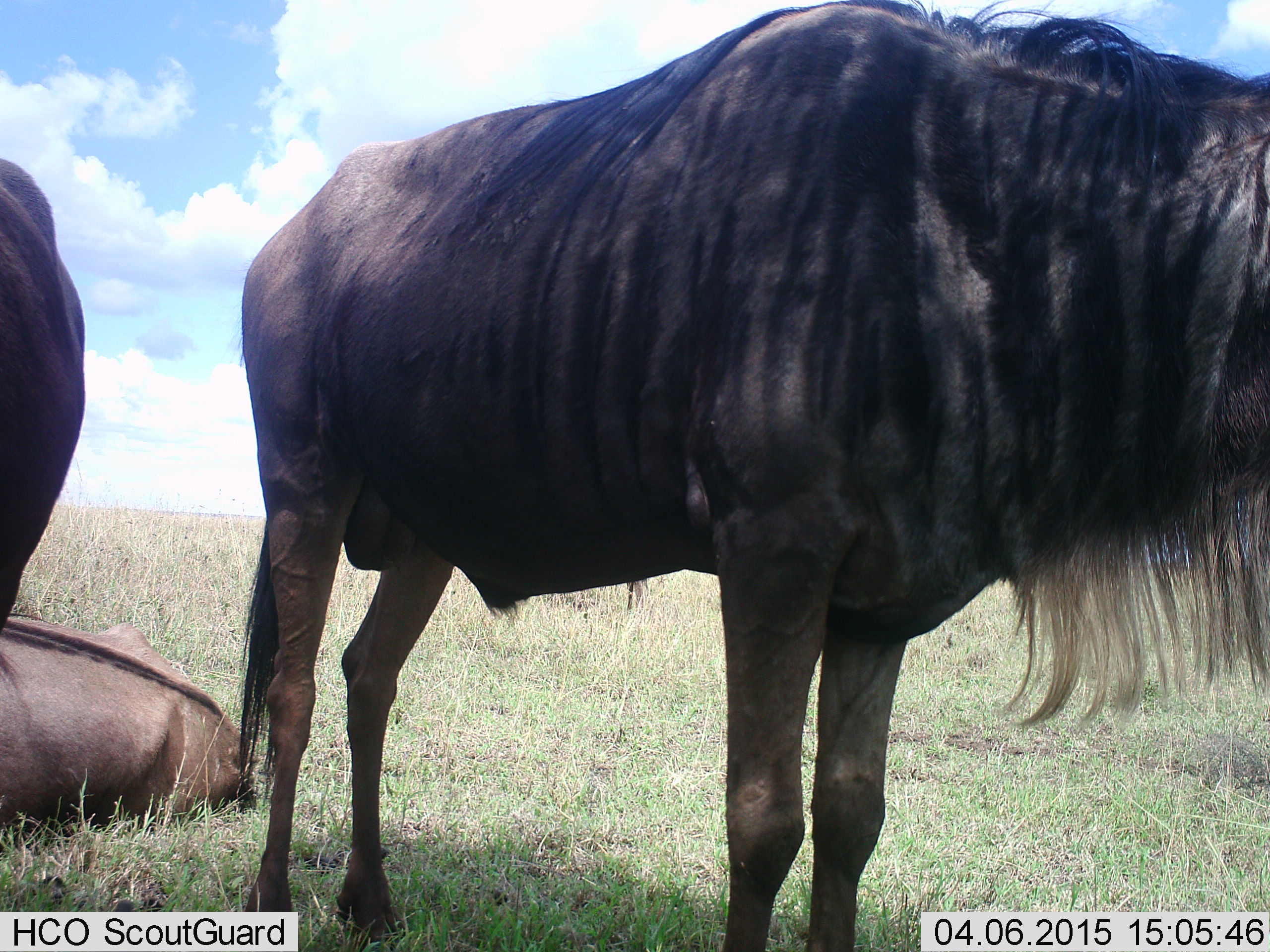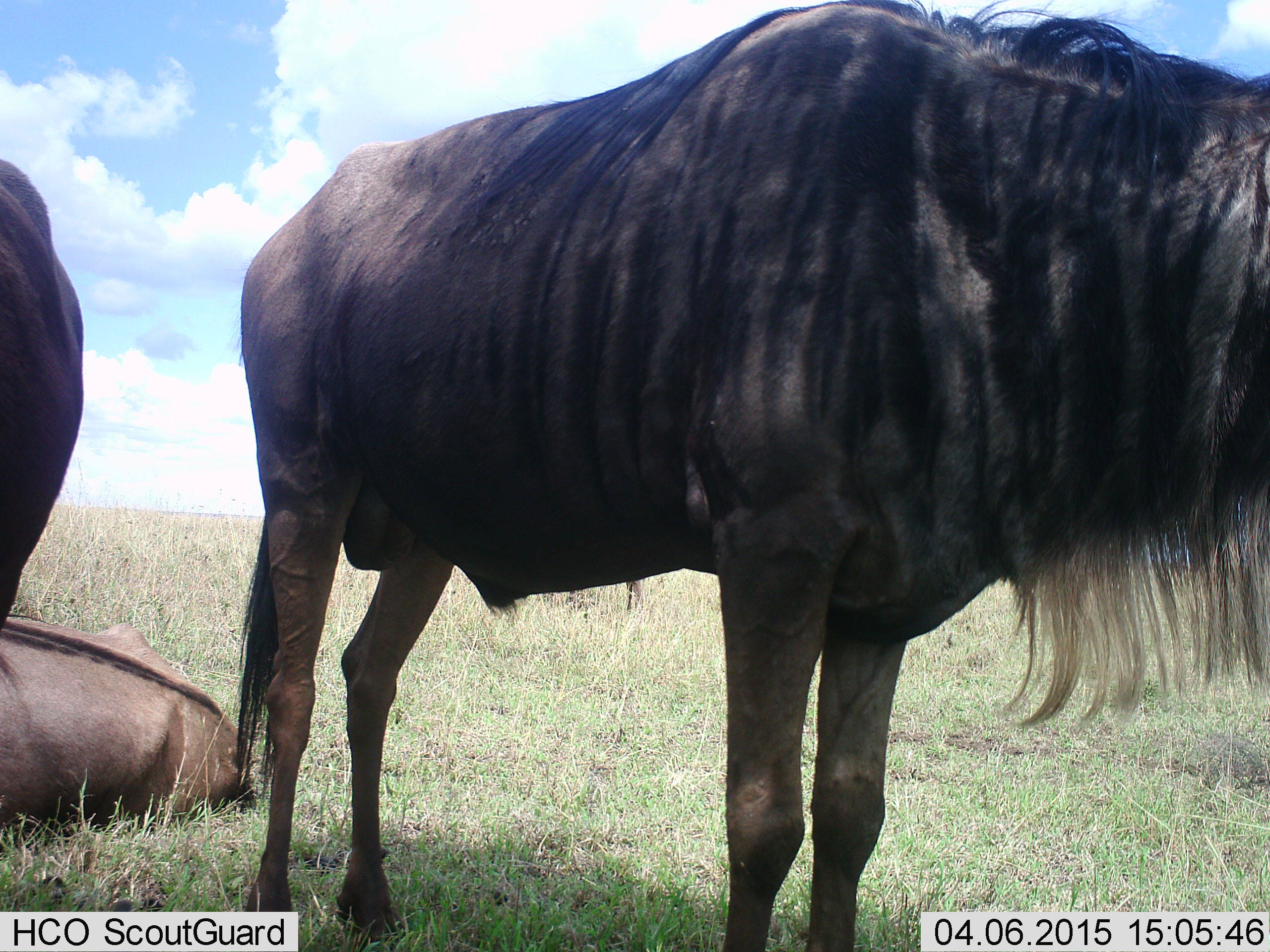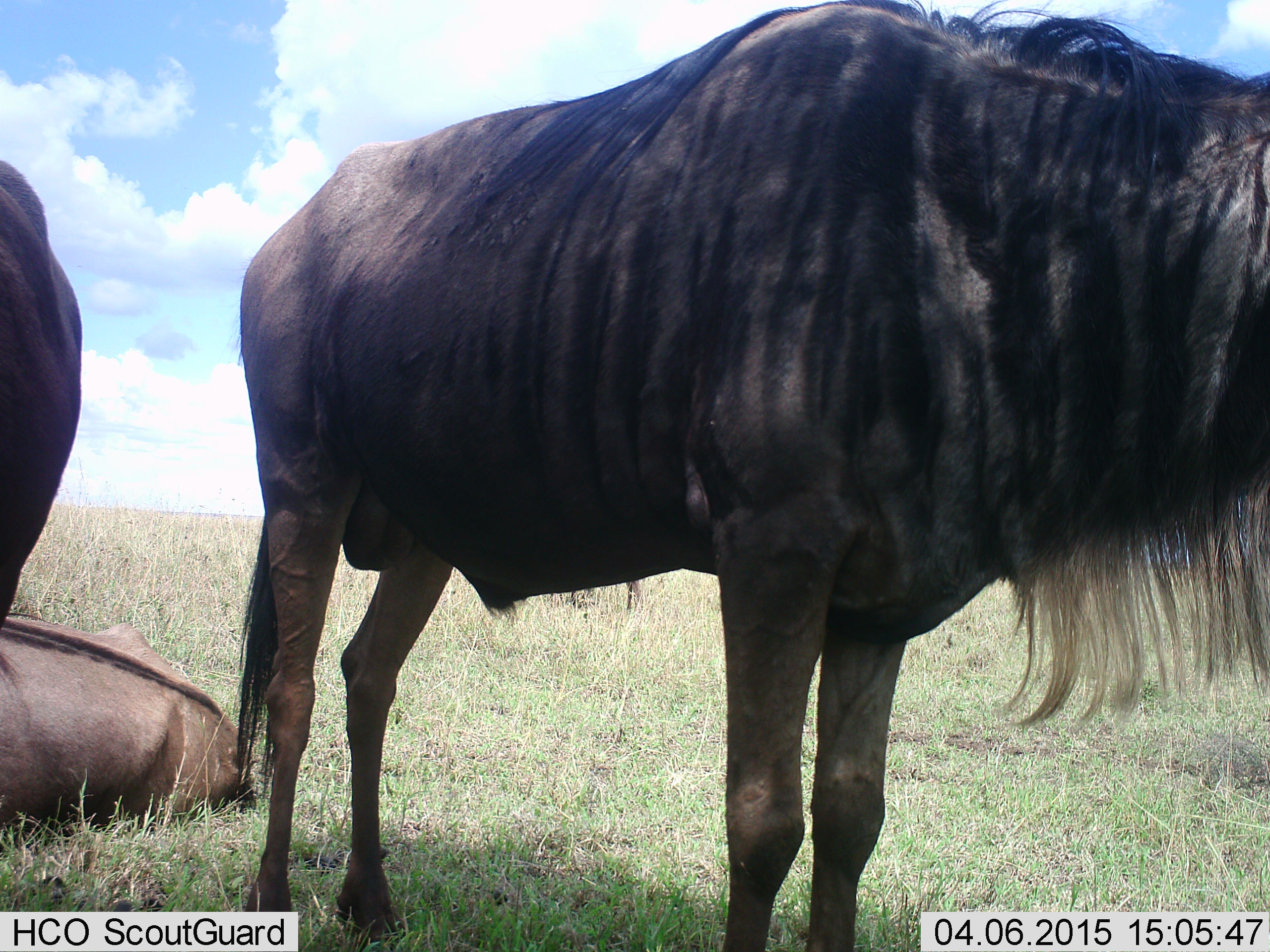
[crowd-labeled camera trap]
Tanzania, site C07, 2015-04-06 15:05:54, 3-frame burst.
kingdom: Animalia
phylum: Chordata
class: Mammalia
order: Artiodactyla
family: Bovidae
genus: Connochaetes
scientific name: Connochaetes taurinus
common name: blue wildebeest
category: wildebeest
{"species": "wildebeest (blue wildebeest) (Connochaetes taurinus)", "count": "3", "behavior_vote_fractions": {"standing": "90%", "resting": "90%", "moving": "0%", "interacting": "0%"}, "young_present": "0%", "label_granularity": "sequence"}